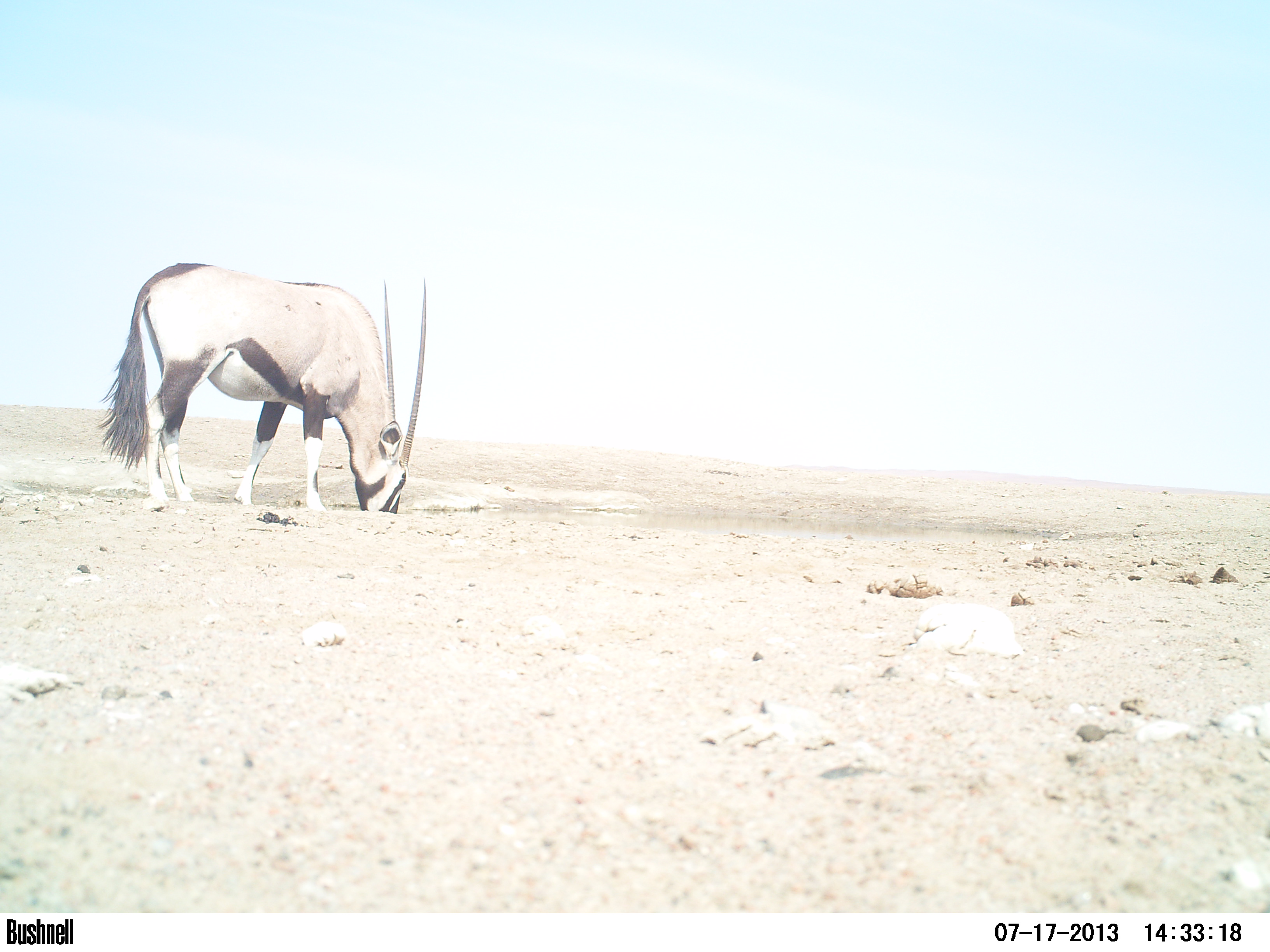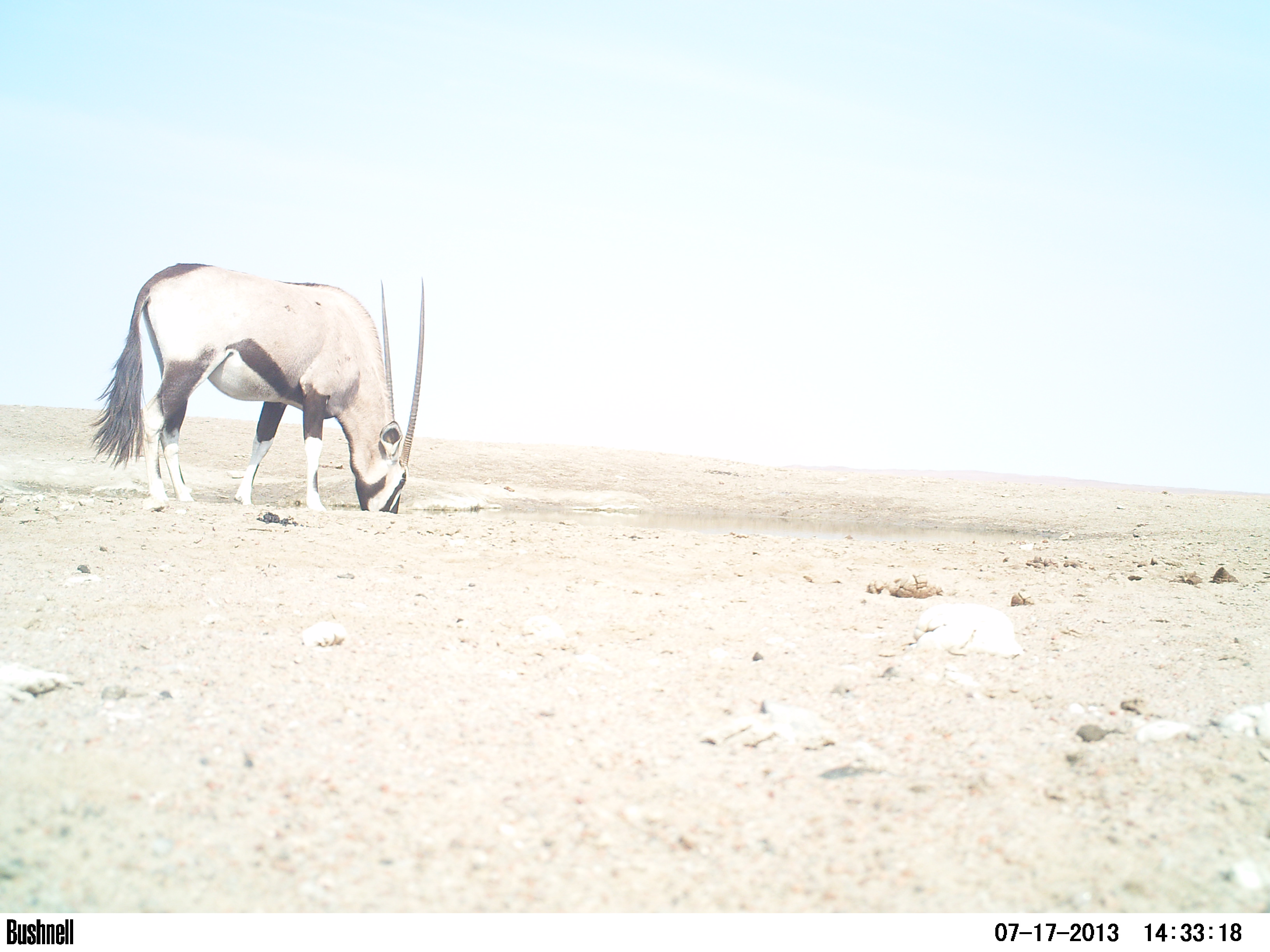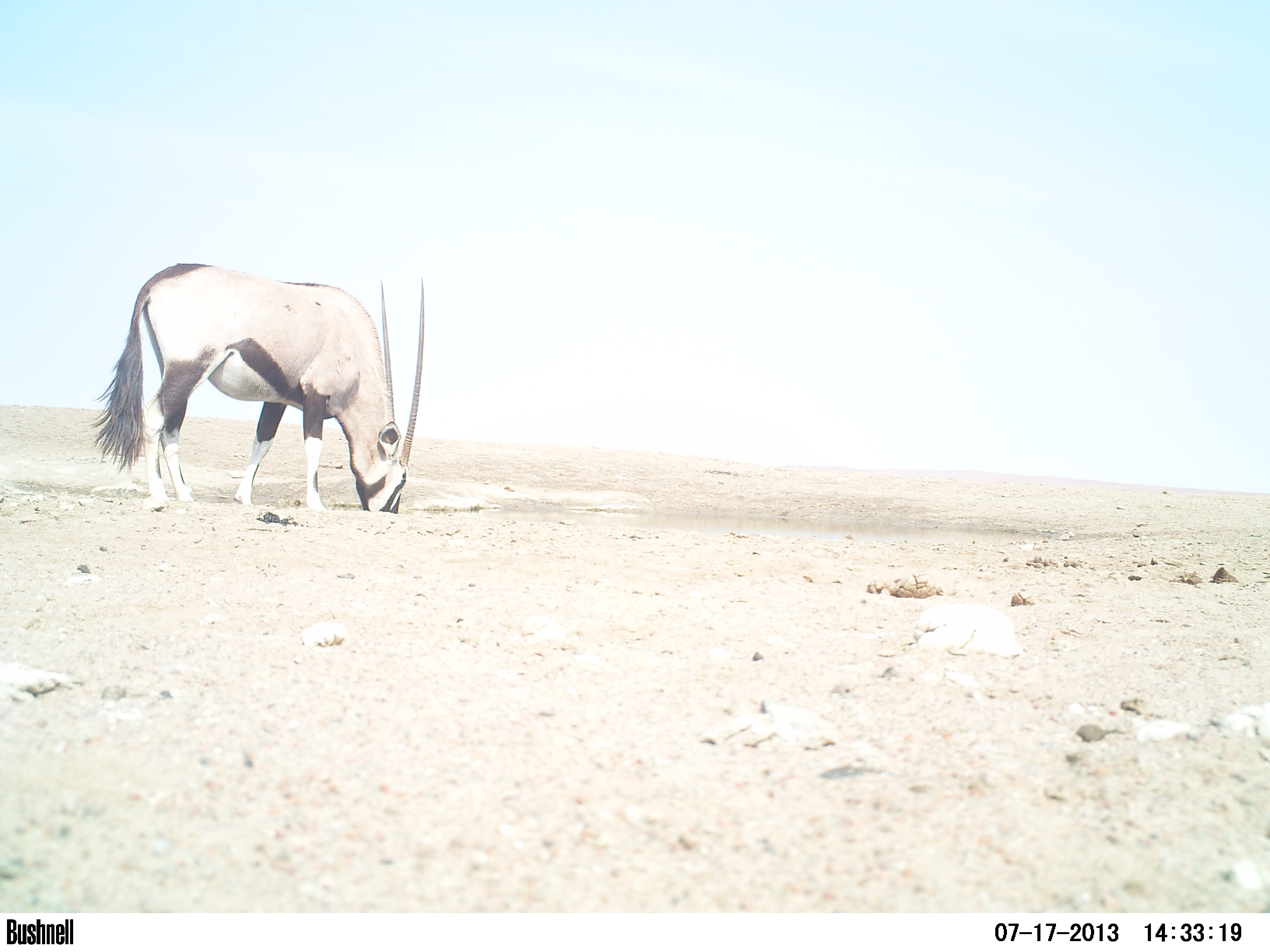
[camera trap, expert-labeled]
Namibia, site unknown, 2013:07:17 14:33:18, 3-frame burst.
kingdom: Animalia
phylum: Chordata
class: Mammalia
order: Artiodactyla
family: Bovidae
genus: Oryx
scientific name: Oryx gazella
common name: gemsbok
Oryx gazella (gemsbok).